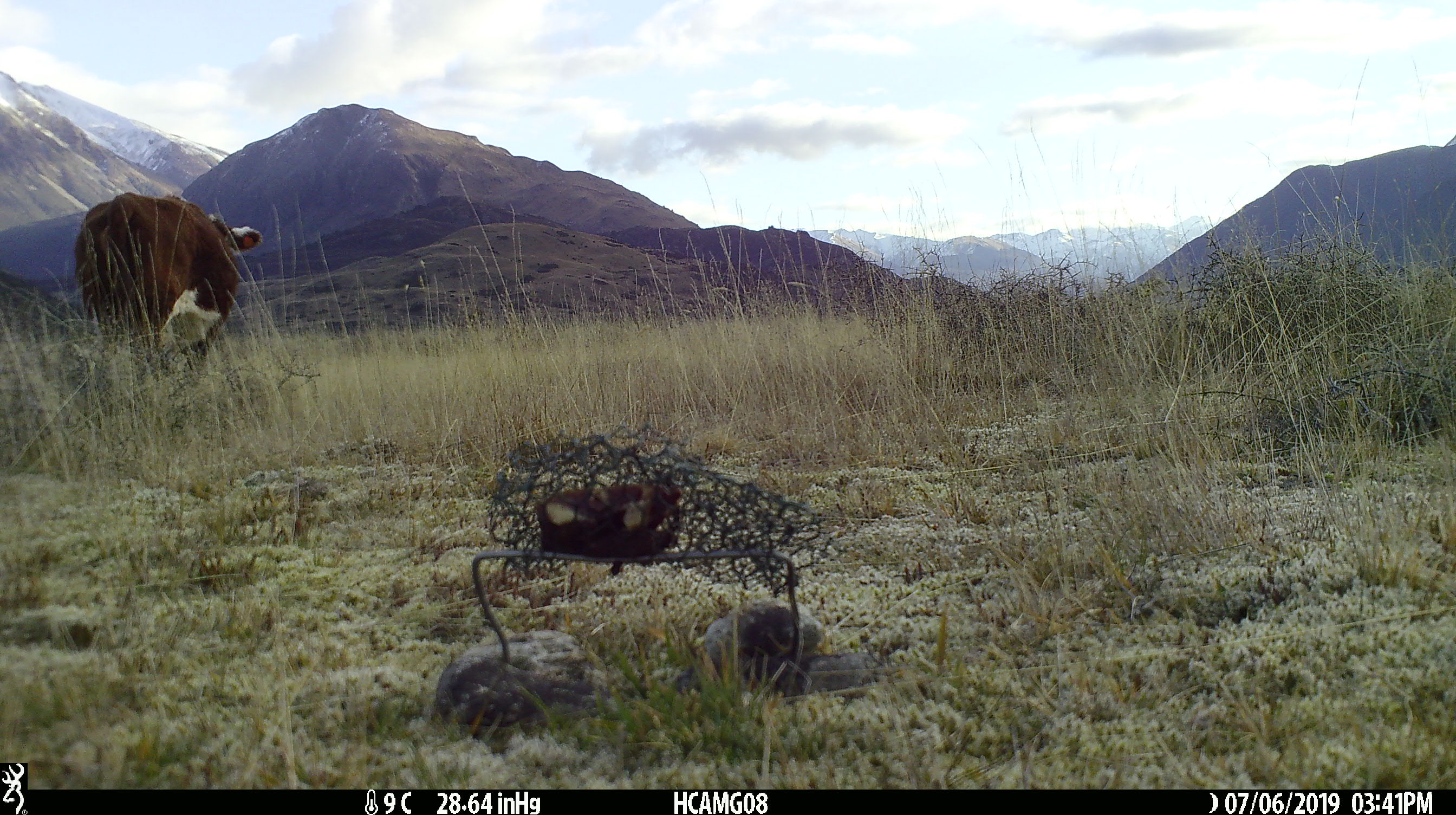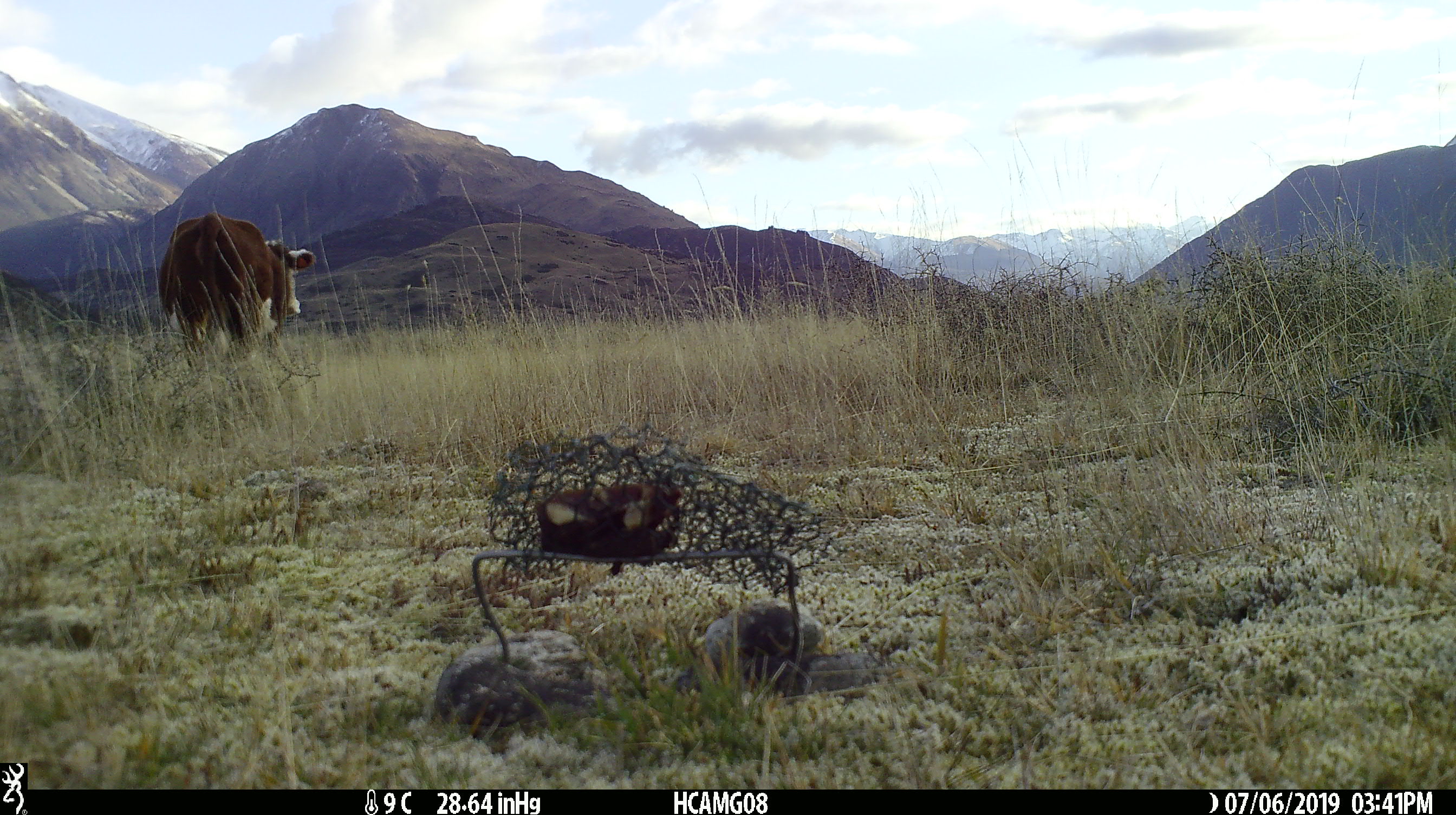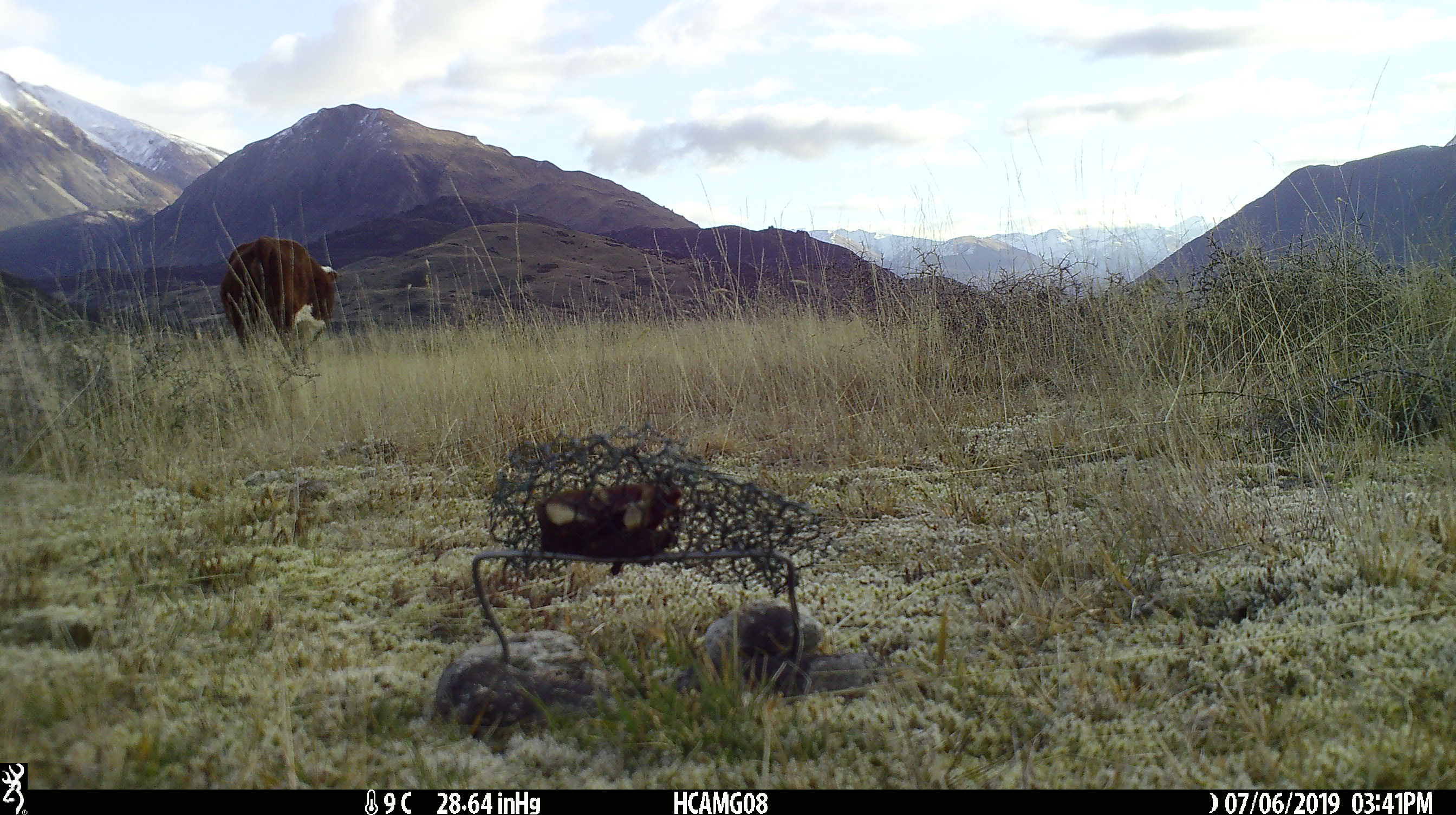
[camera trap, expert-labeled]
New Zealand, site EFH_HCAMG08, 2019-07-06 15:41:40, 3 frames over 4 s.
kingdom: Animalia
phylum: Chordata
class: Mammalia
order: Artiodactyla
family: Bovidae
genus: Bos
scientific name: Bos taurus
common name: domestic cow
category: cow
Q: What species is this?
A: Cow (domestic cow) (Bos taurus).